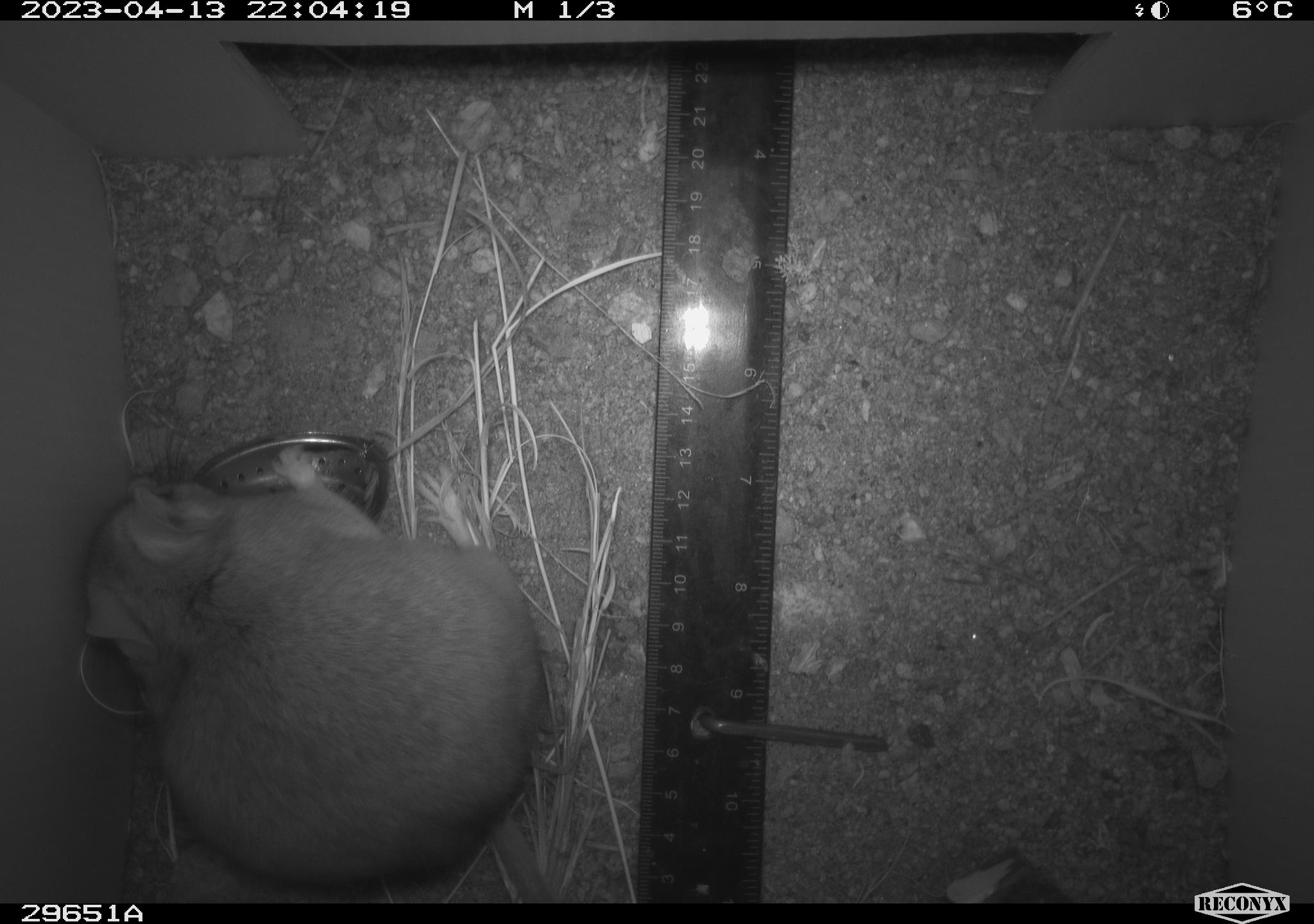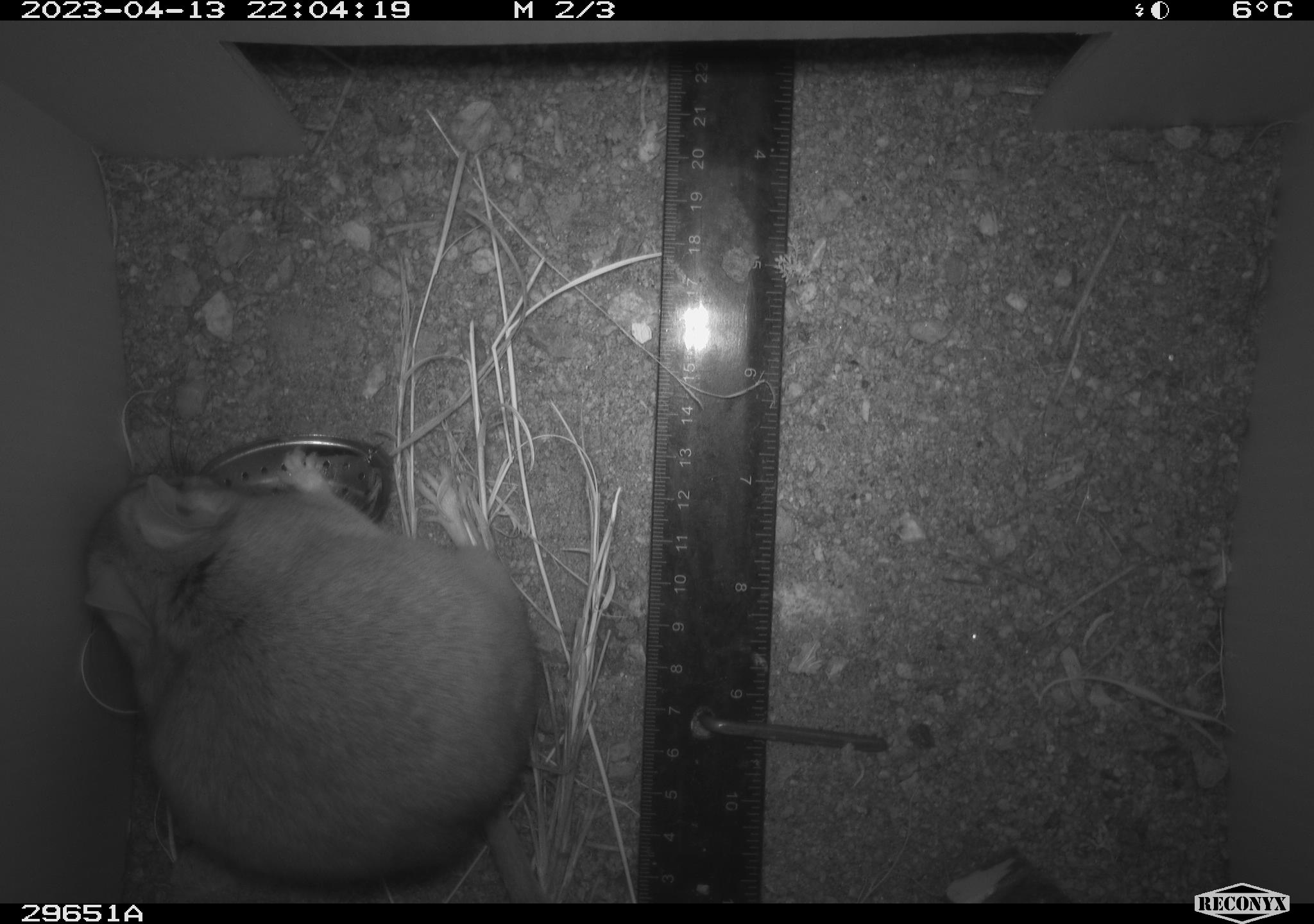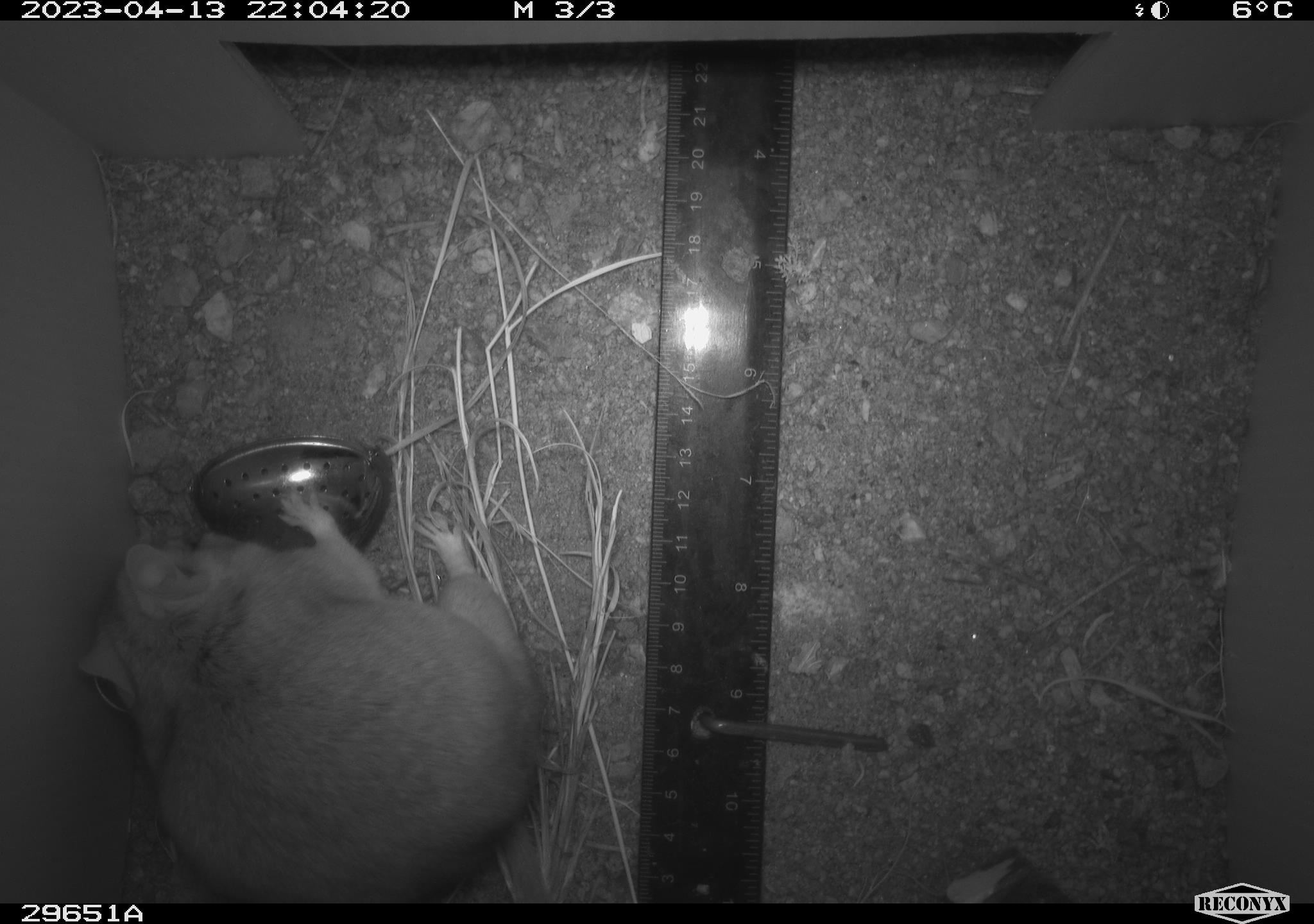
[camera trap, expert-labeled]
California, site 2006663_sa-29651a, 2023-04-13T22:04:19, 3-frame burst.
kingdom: Animalia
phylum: Chordata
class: Mammalia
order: Rodentia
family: Cricetidae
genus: Neotoma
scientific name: Neotoma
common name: pack rat or woodrat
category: neotoma species